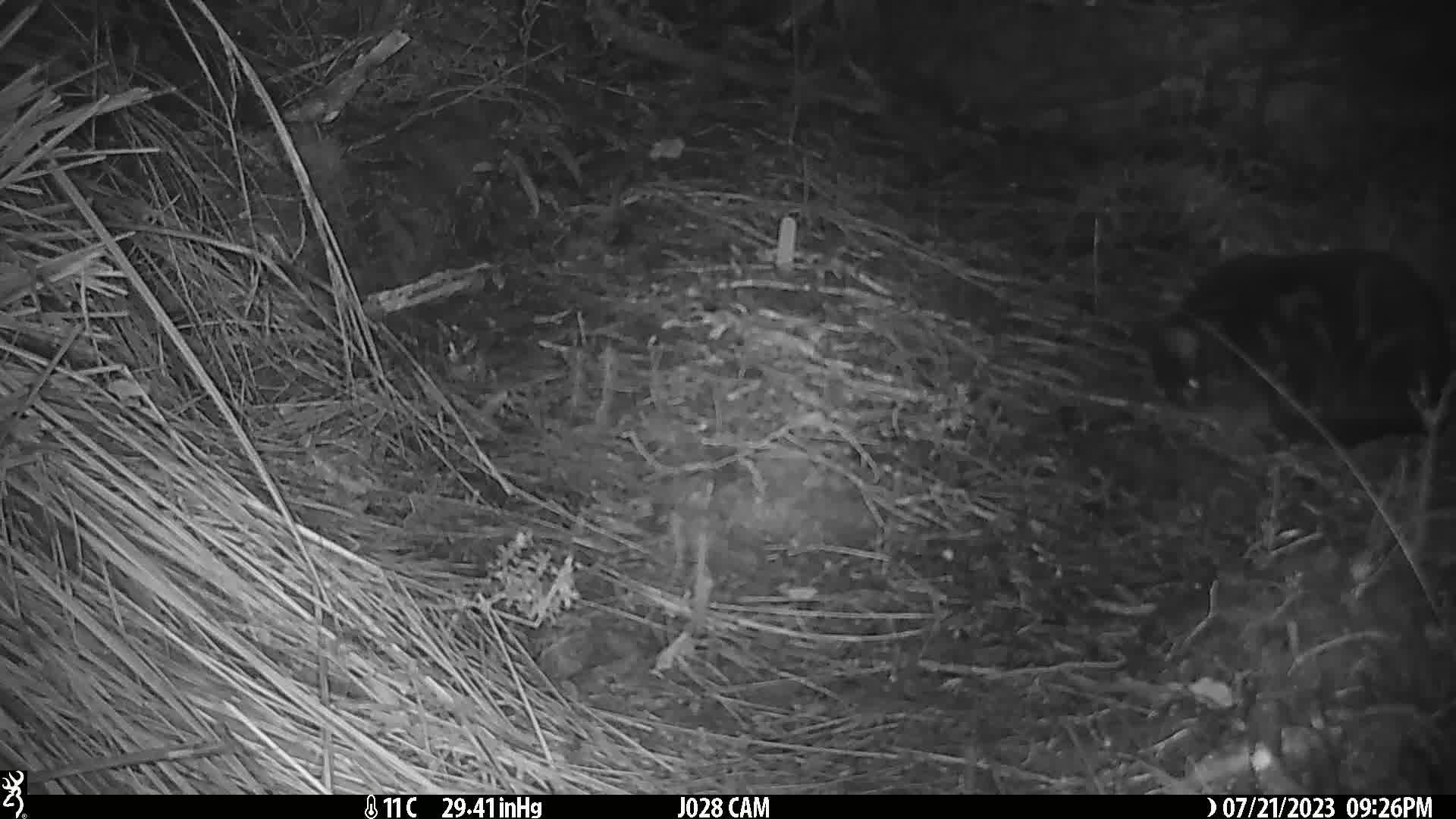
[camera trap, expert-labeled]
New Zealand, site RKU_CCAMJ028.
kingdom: Animalia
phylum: Chordata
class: Mammalia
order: Carnivora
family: Felidae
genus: Felis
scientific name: Felis catus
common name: domestic cat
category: cat